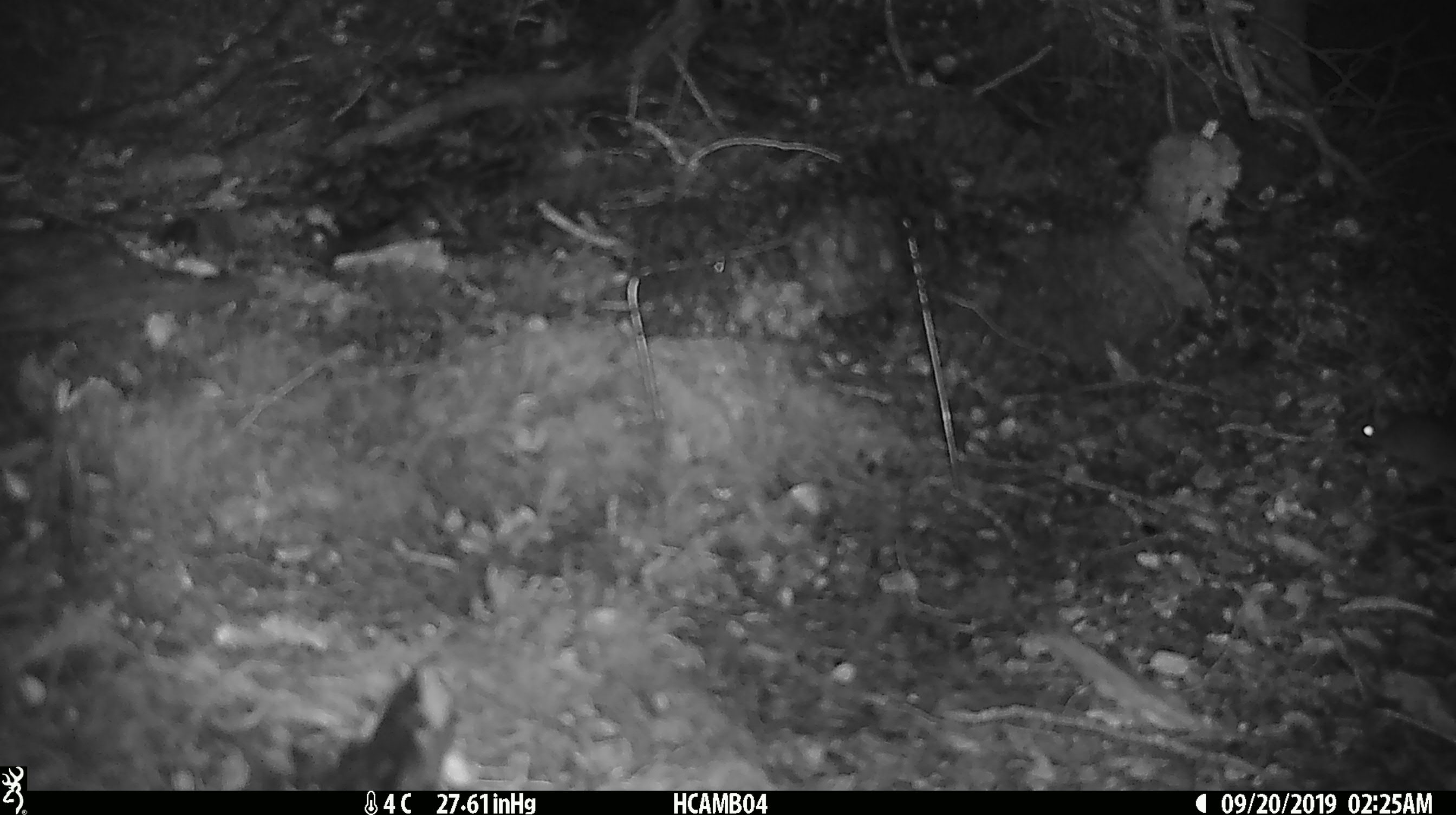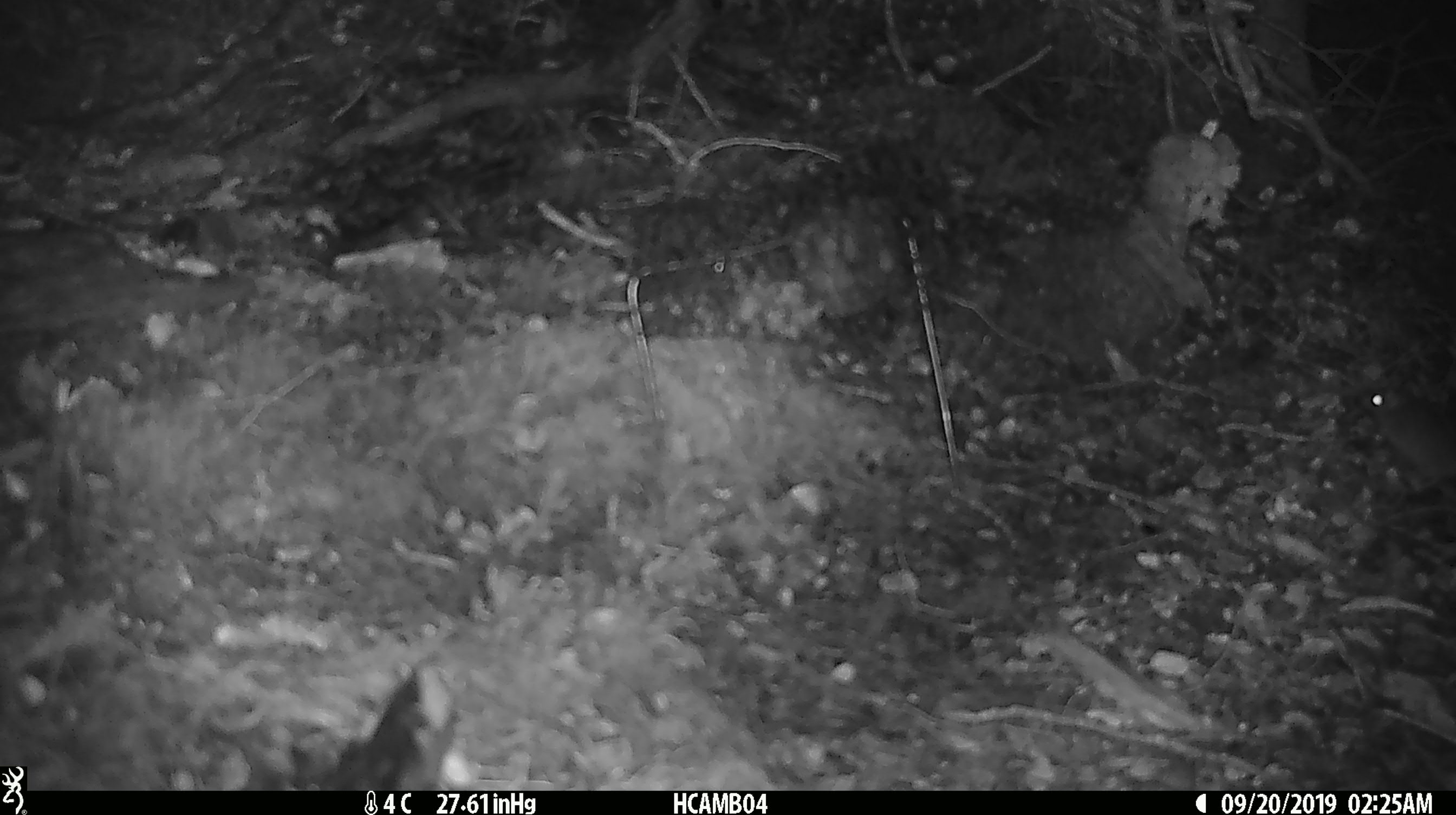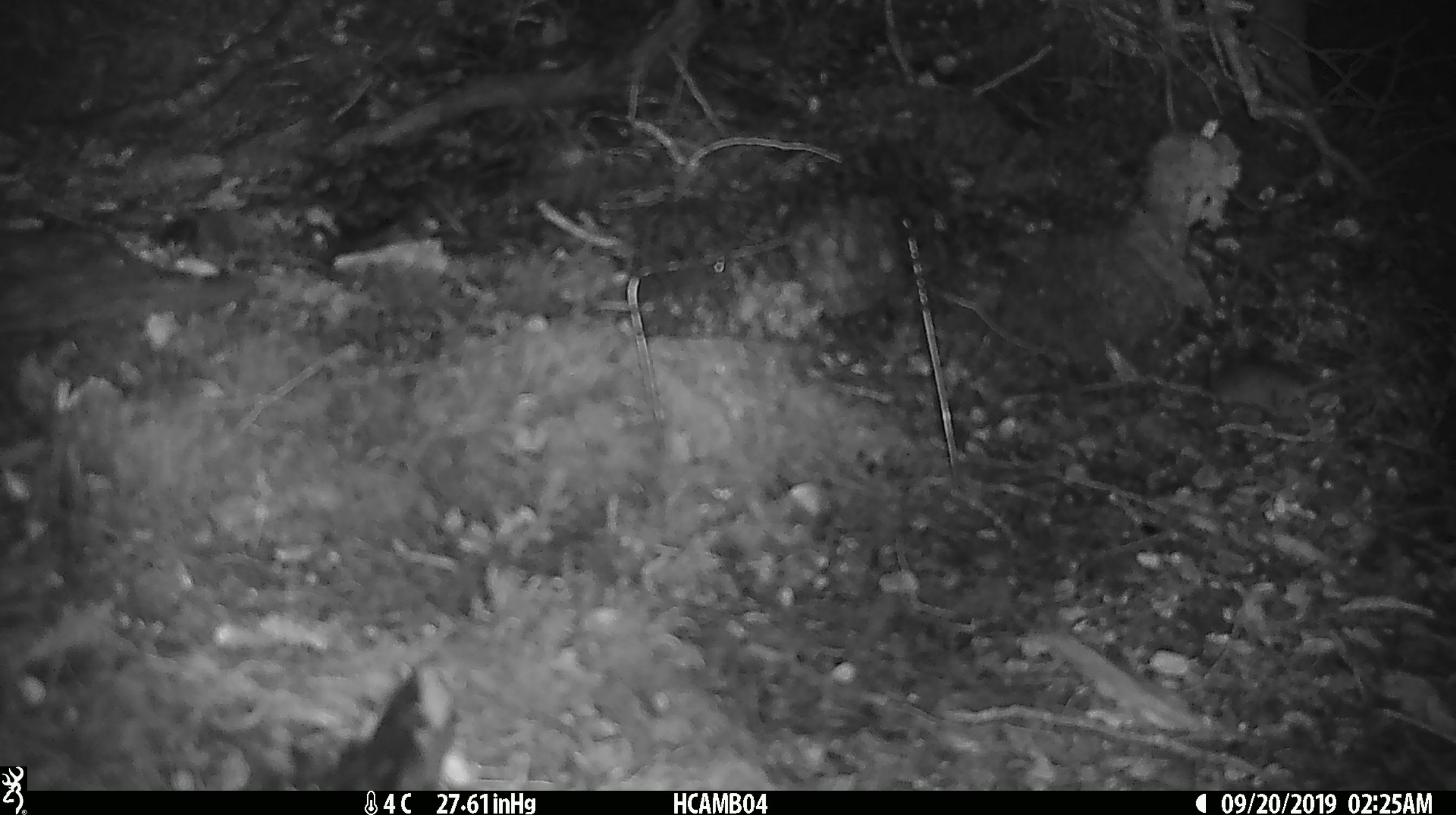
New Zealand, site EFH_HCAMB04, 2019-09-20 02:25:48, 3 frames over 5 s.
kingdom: Animalia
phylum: Chordata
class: Mammalia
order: Rodentia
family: Muridae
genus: Mus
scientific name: Mus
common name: mouse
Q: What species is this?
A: Mouse (Mus).